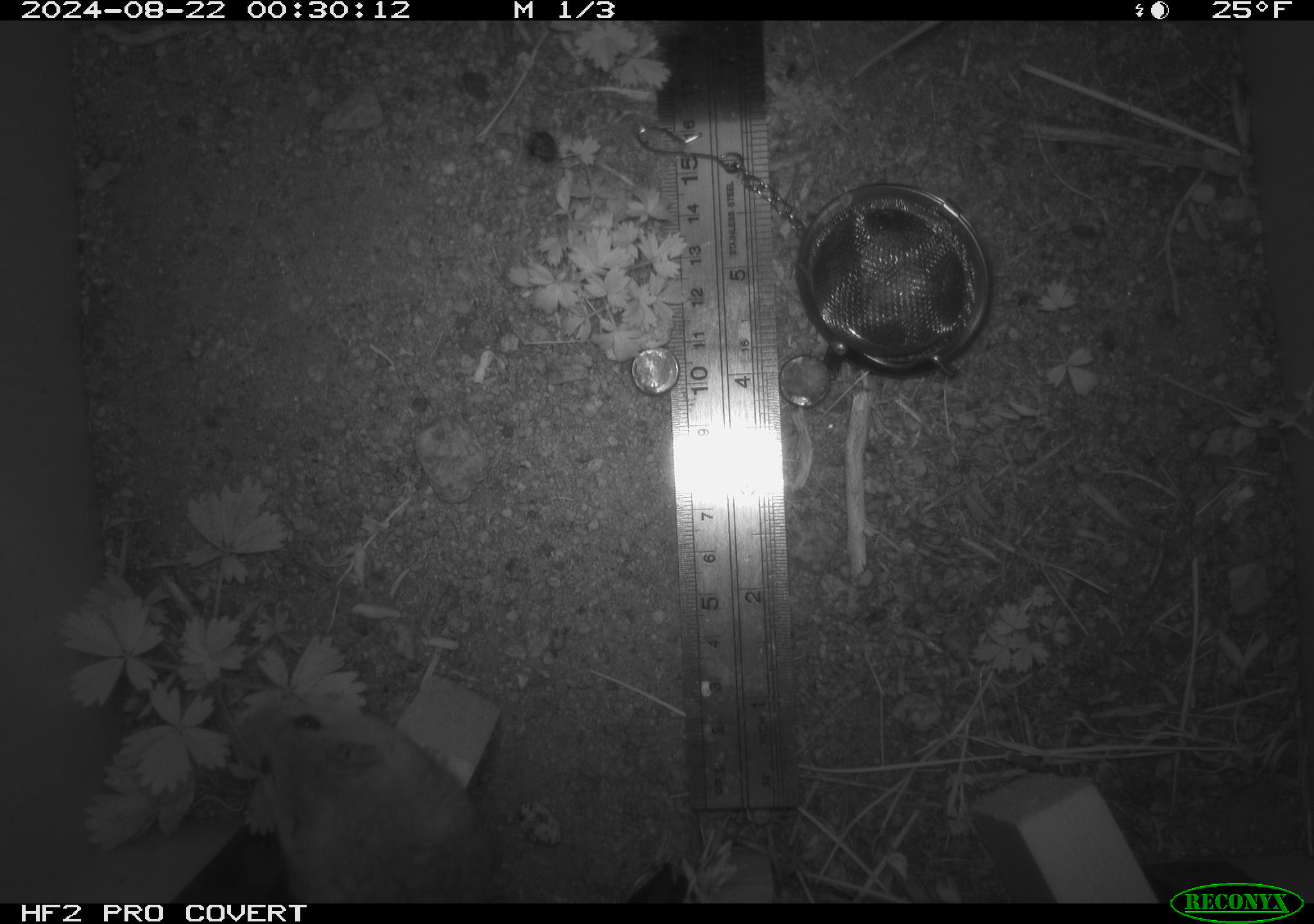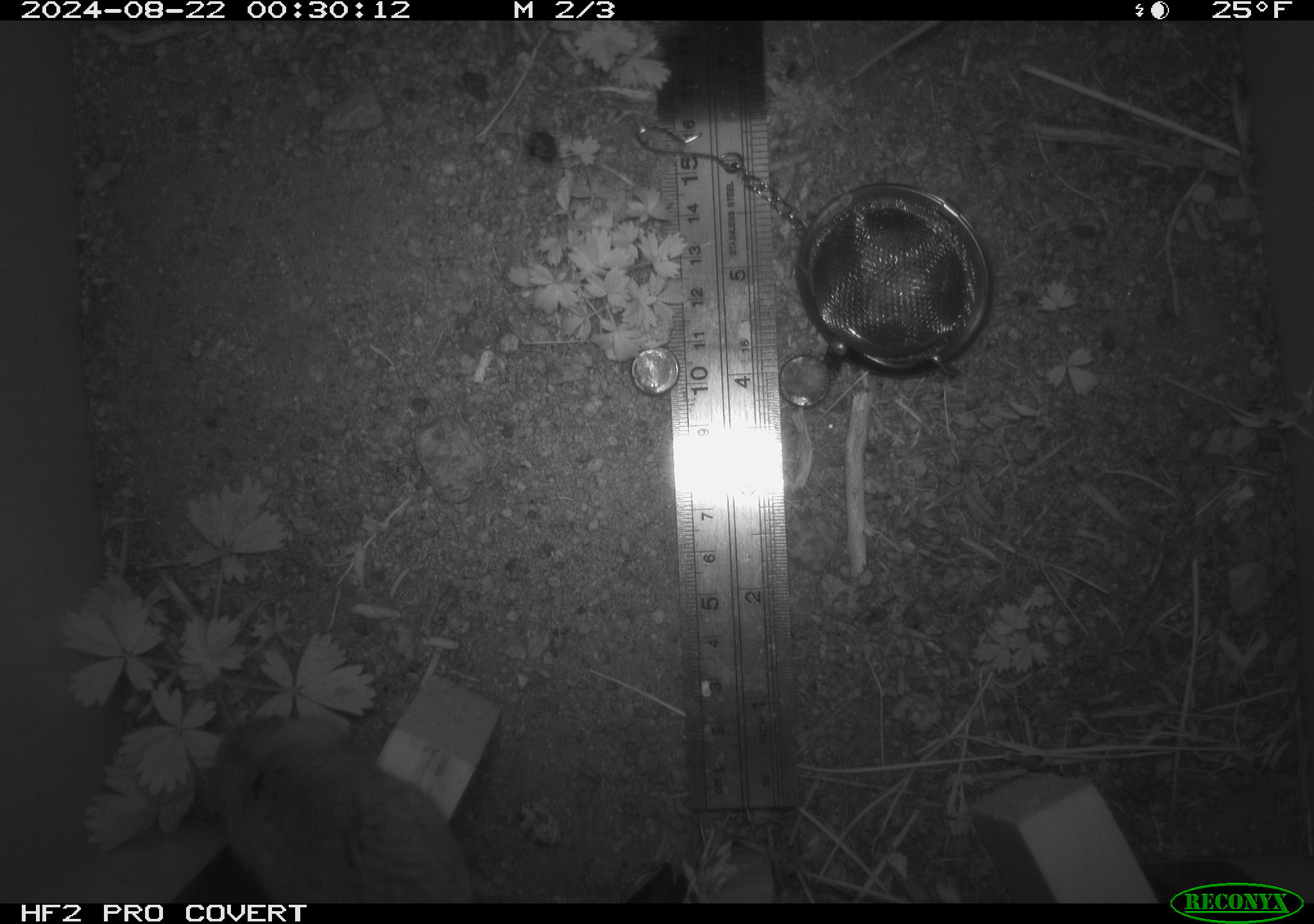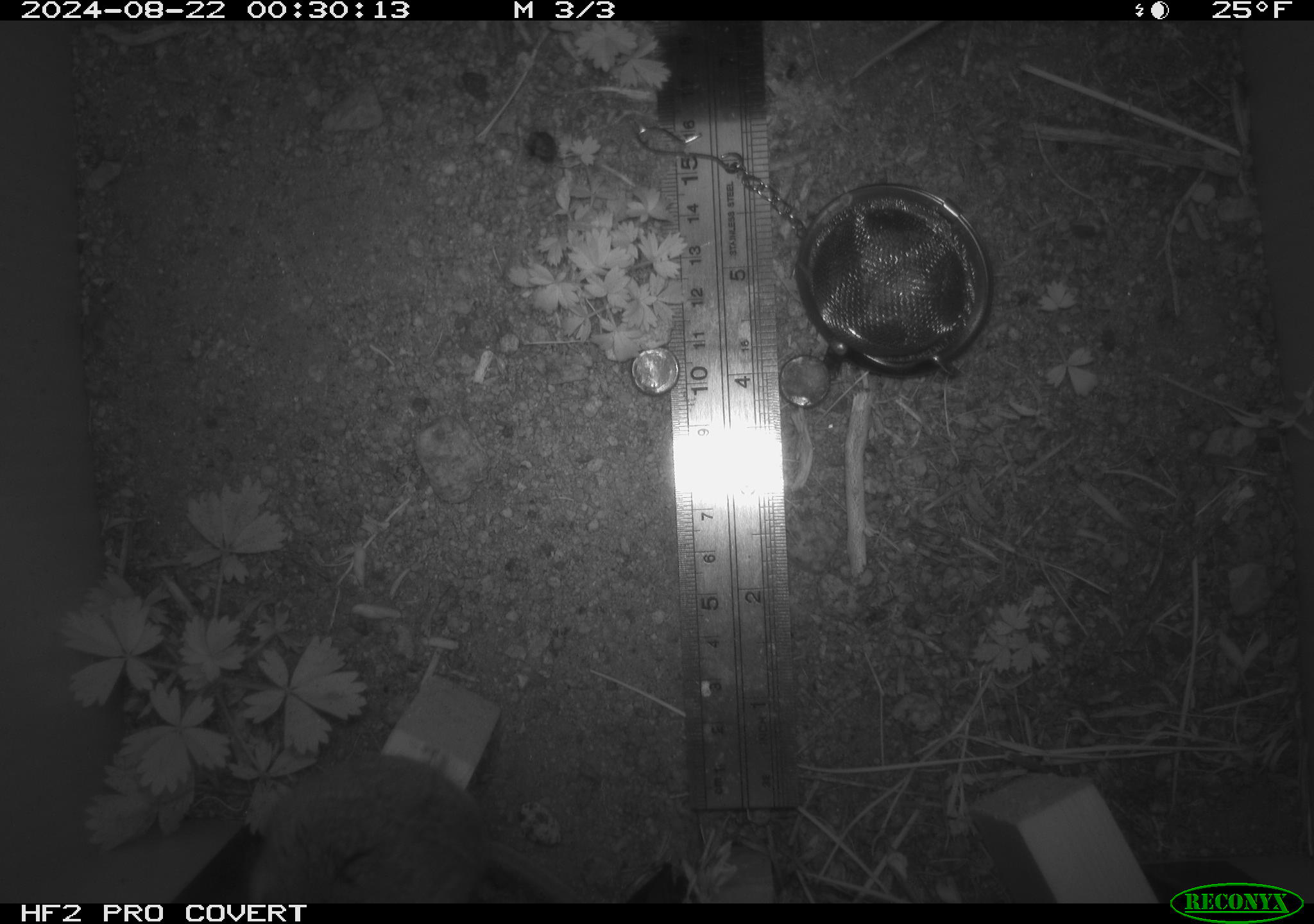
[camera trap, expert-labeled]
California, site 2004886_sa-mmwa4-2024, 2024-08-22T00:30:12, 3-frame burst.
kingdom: Animalia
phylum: Chordata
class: Mammalia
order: Rodentia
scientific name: Rodentia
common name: mouse species